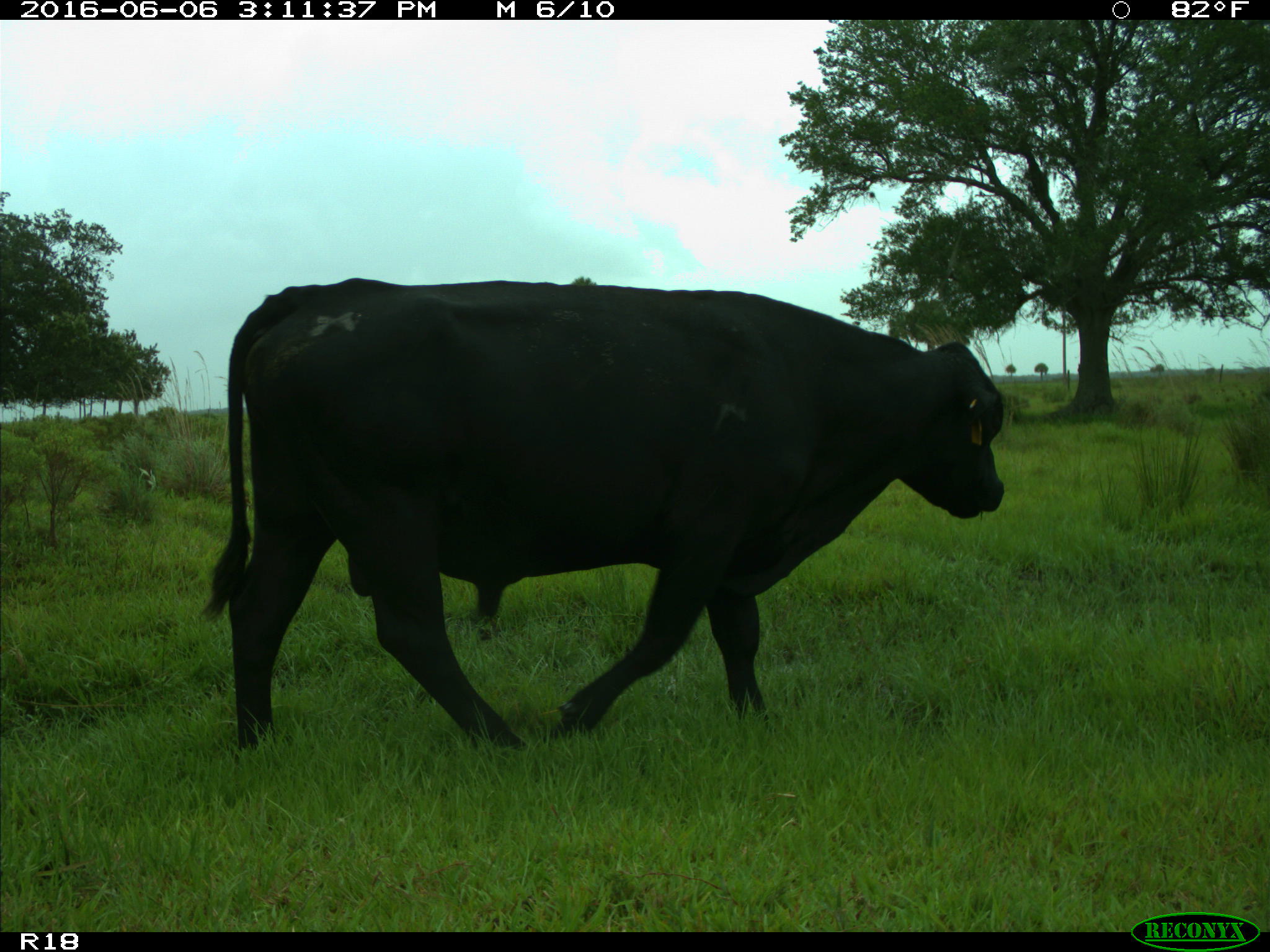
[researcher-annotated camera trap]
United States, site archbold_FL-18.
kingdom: Animalia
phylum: Chordata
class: Mammalia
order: Artiodactyla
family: Bovidae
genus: Bos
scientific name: Bos taurus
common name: domestic cow